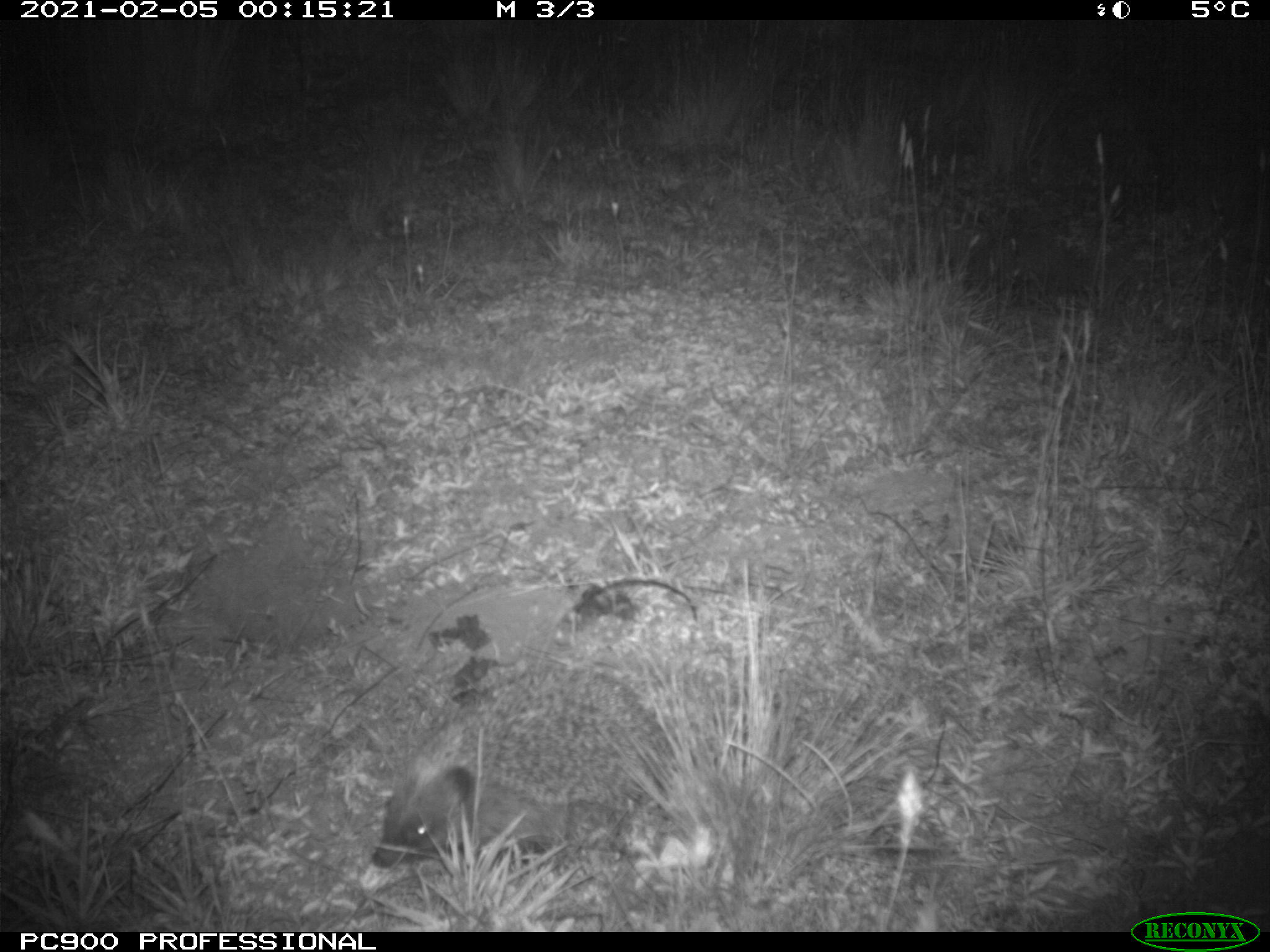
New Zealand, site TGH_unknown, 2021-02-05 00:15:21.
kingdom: Animalia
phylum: Chordata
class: Mammalia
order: Eulipotyphla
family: Erinaceidae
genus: Erinaceus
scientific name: Erinaceus europaeus europaeus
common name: european hedgehog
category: hedgehog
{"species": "hedgehog (european hedgehog) (Erinaceus europaeus europaeus)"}